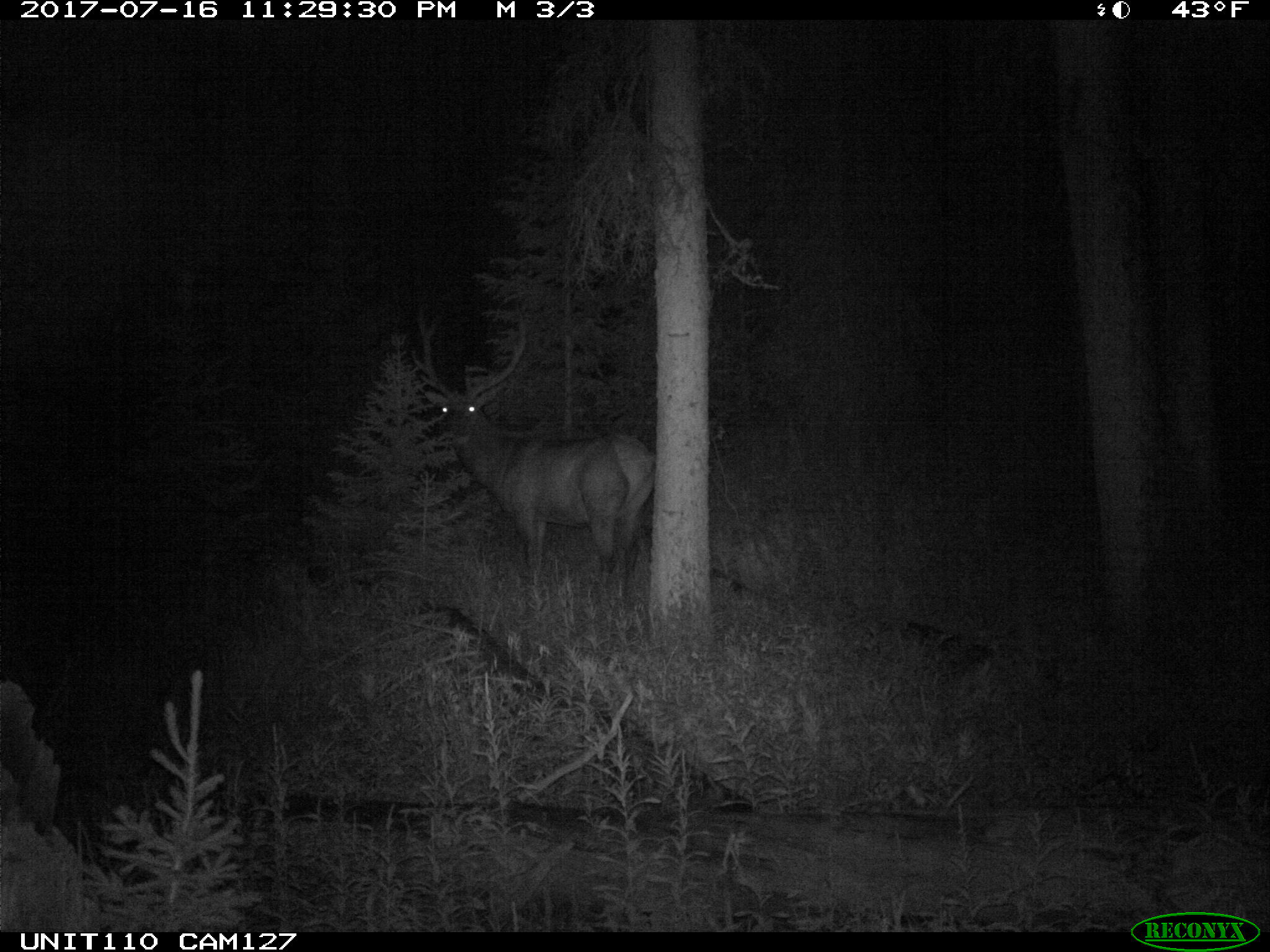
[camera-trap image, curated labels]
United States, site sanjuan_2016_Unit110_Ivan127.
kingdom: Animalia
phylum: Chordata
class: Mammalia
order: Artiodactyla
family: Cervidae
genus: Cervus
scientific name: Cervus elaphus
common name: red deer